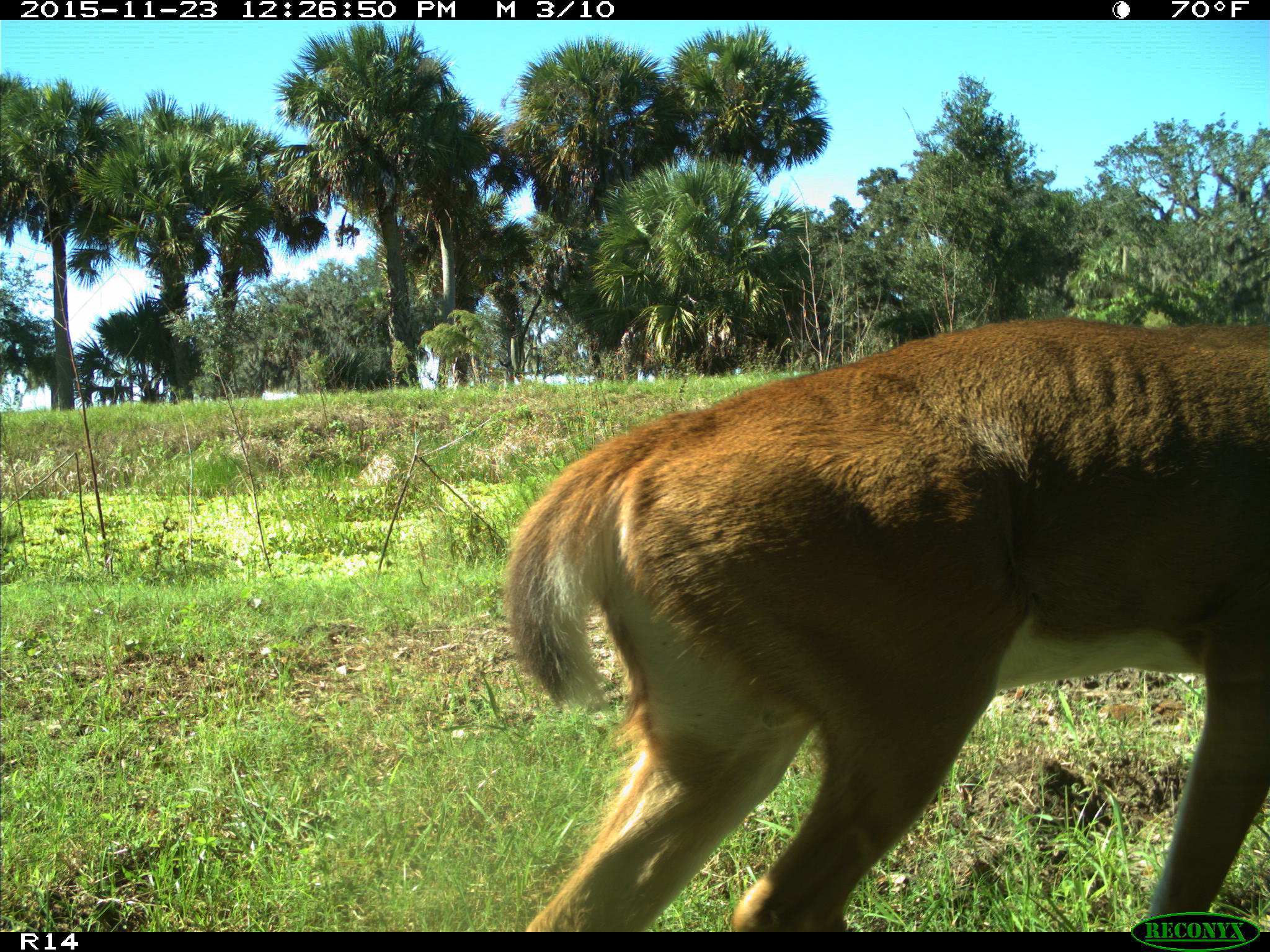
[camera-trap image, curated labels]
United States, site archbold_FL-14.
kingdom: Animalia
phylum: Chordata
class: Mammalia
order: Artiodactyla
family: Cervidae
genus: Odocoileus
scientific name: Odocoileus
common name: deer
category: unidentified deer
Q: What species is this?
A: Unidentified deer (deer) (Odocoileus).